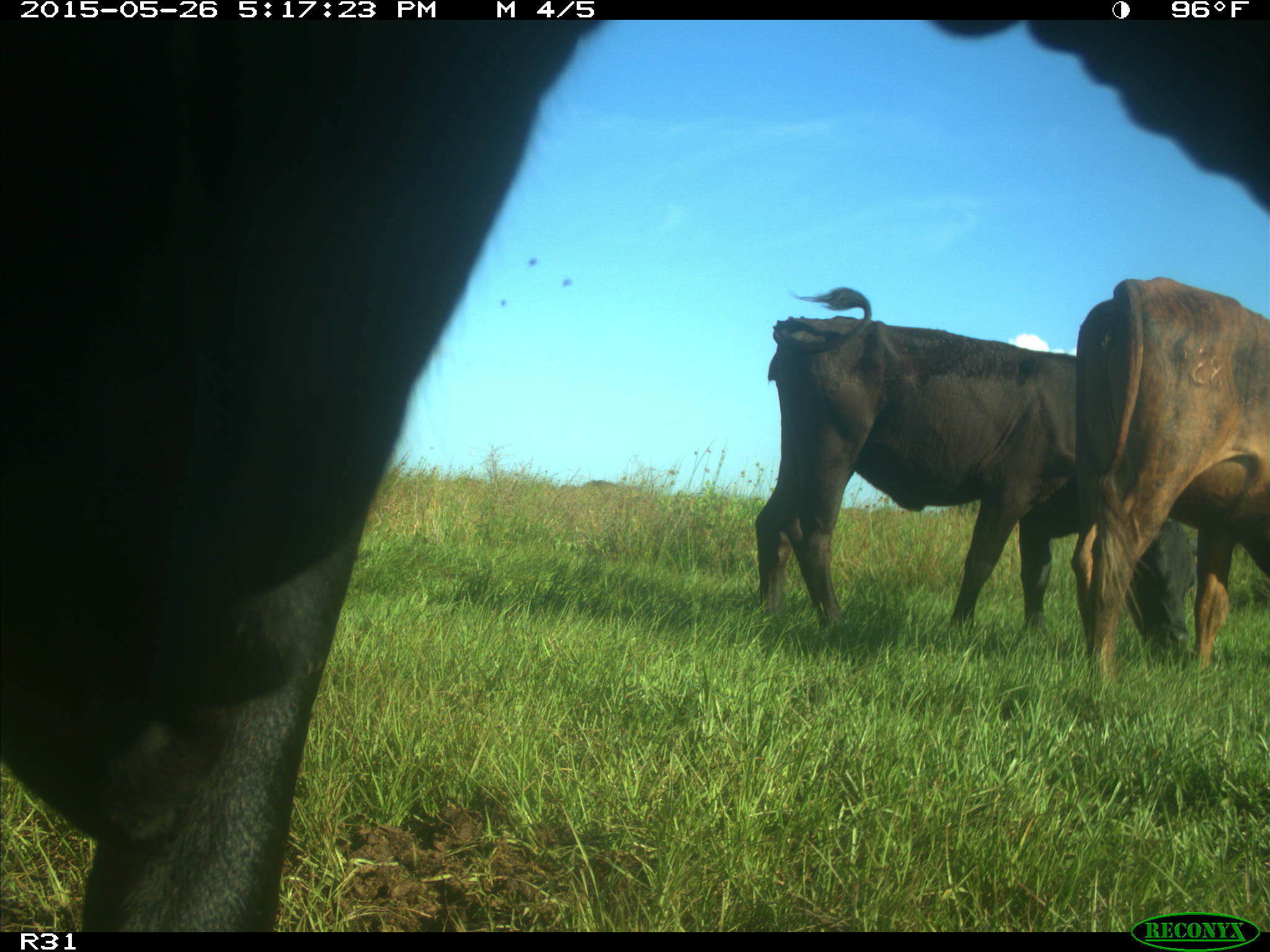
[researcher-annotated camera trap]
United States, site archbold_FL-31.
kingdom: Animalia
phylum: Chordata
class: Mammalia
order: Artiodactyla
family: Bovidae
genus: Bos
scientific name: Bos taurus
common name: domestic cow